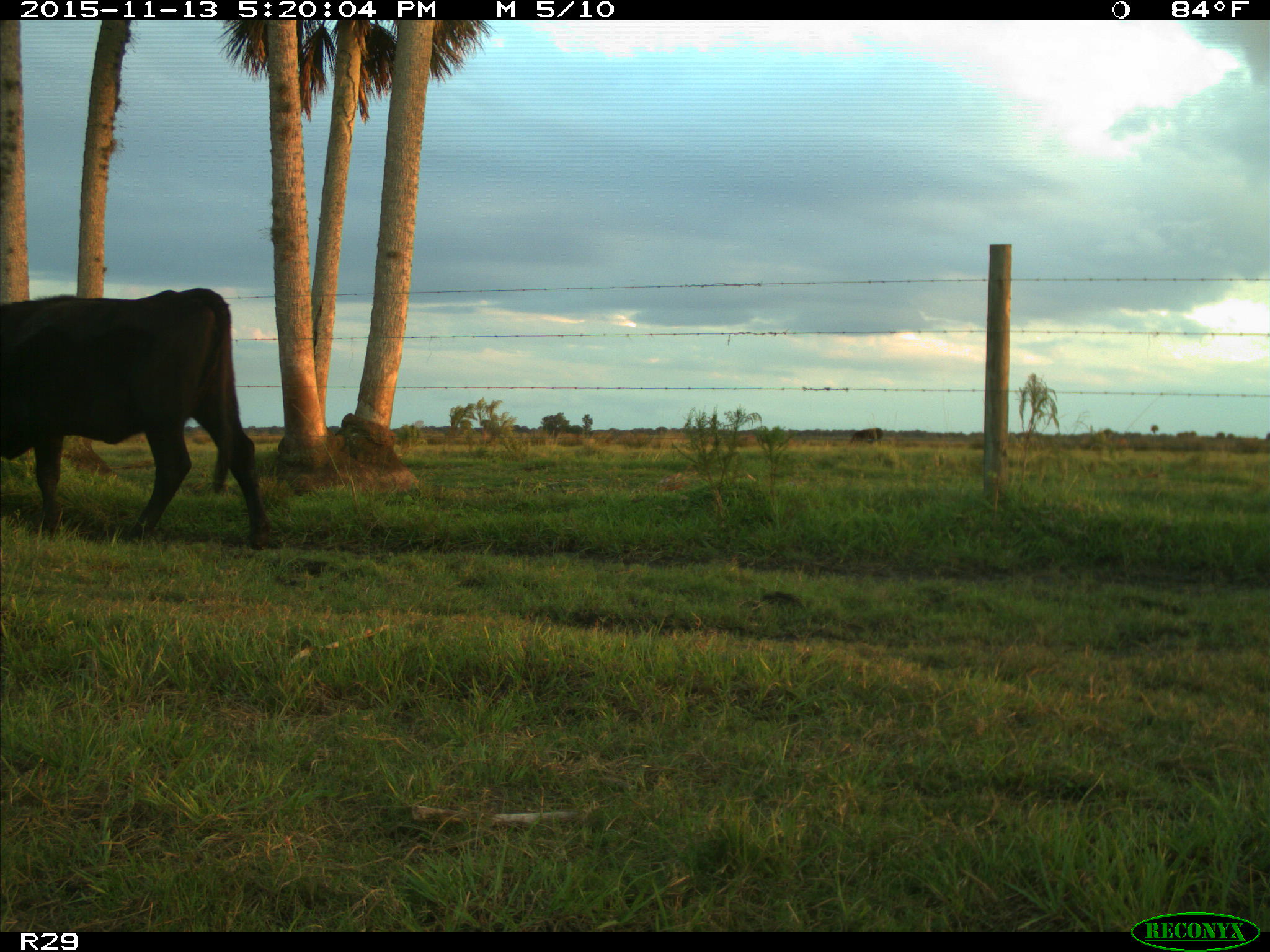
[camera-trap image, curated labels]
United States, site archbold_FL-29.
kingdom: Animalia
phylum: Chordata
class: Mammalia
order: Artiodactyla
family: Bovidae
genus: Bos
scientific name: Bos taurus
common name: domestic cow